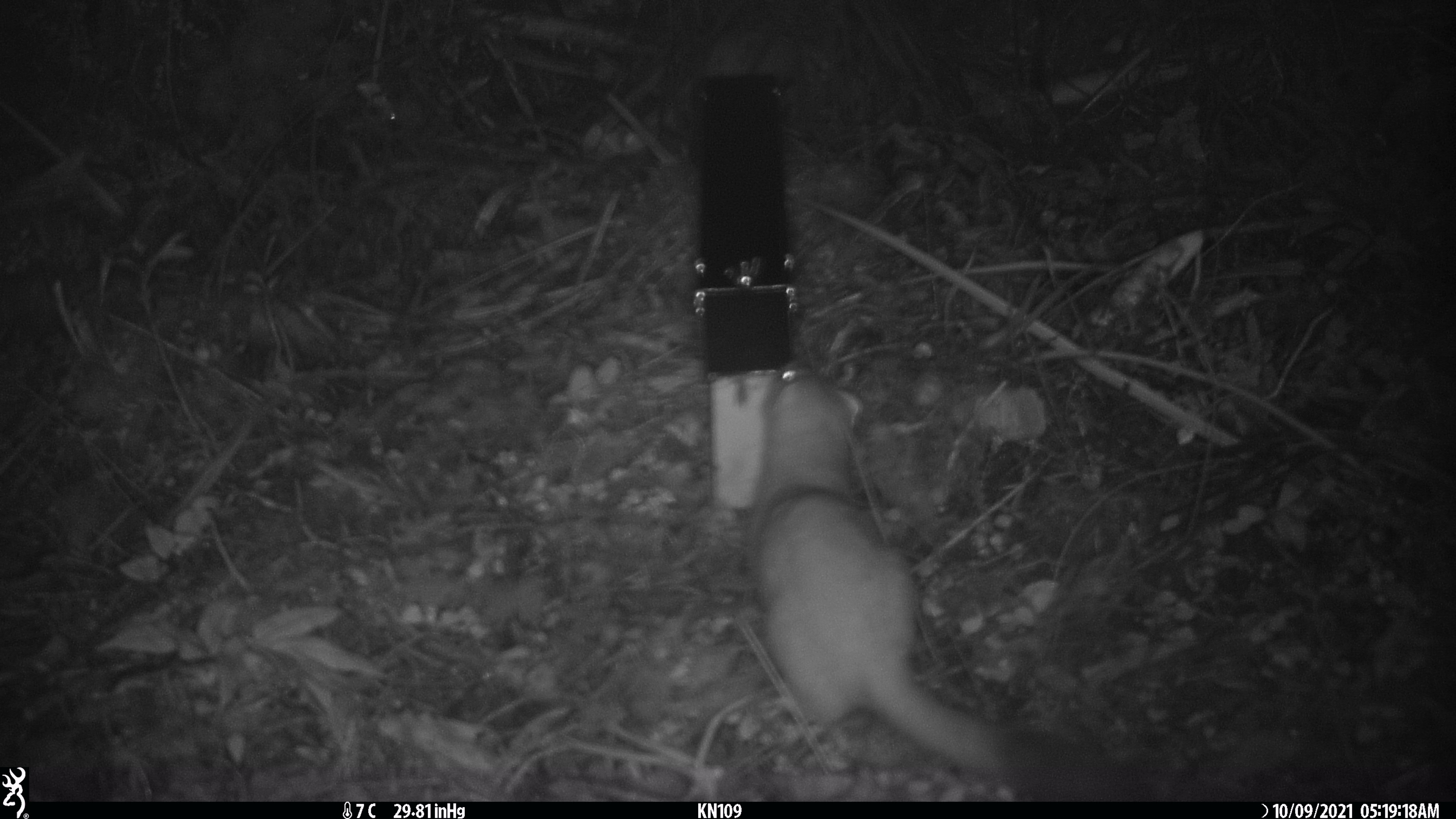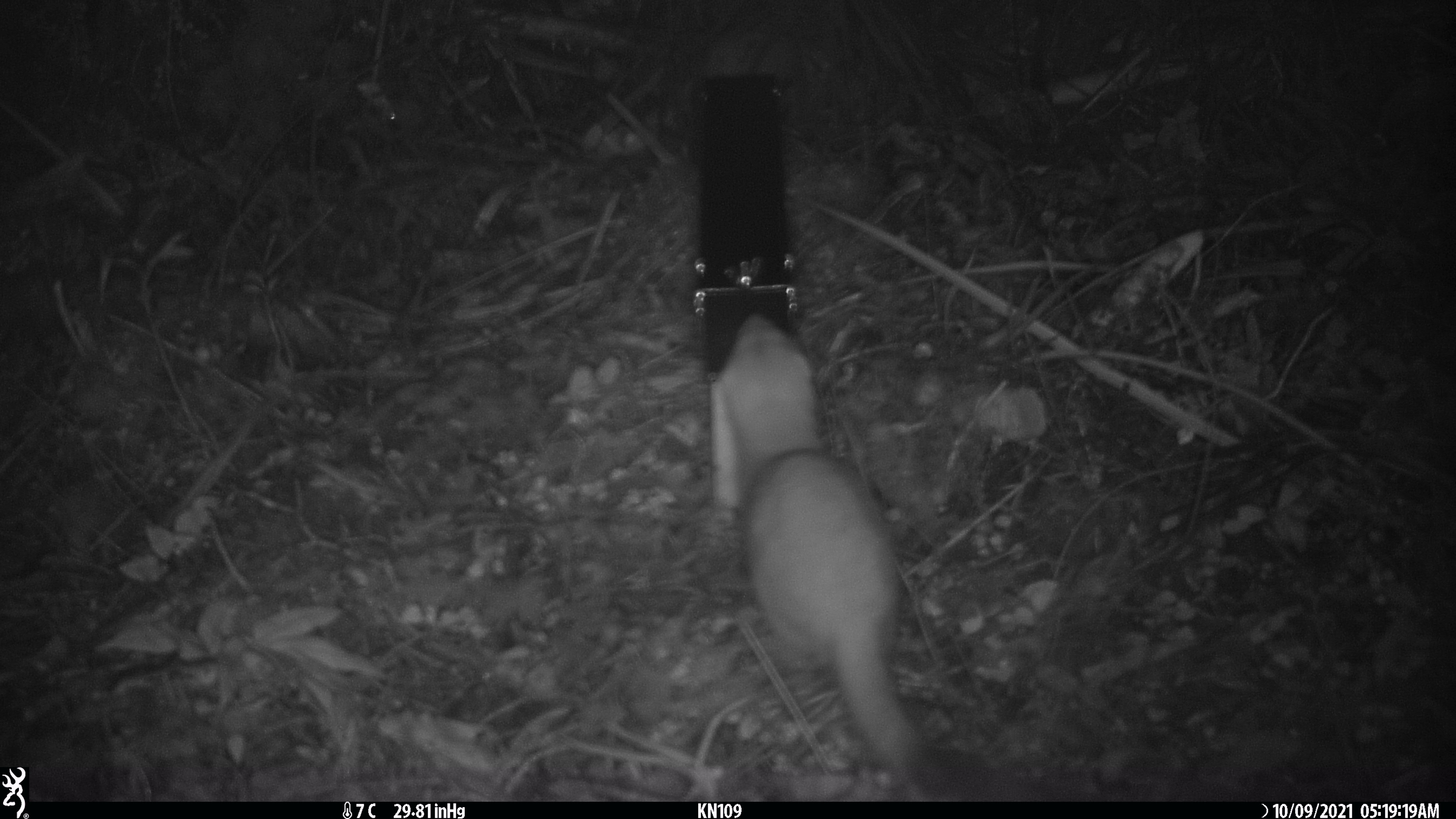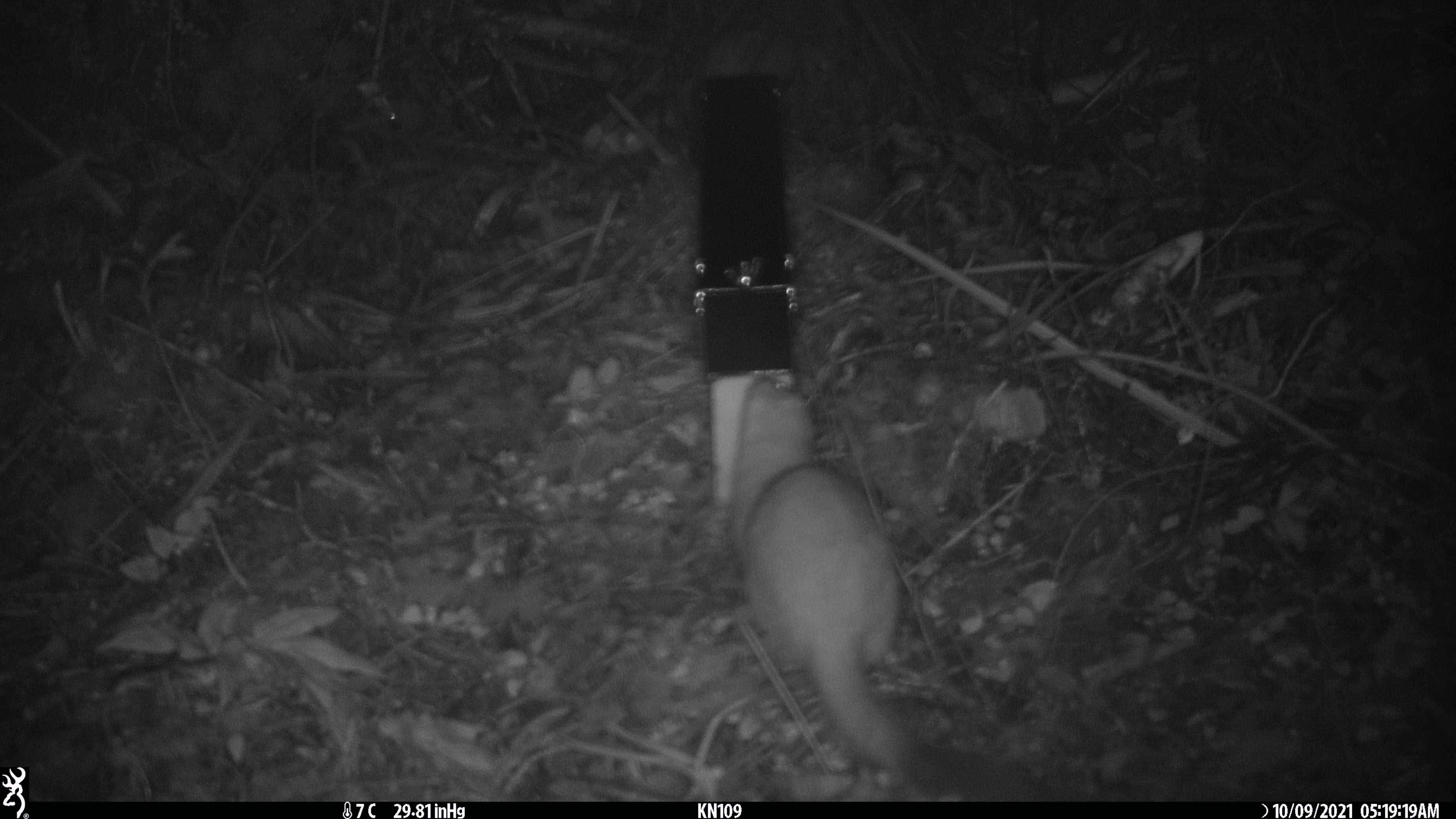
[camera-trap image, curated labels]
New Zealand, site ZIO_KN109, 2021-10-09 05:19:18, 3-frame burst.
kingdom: Animalia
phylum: Chordata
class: Mammalia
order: Carnivora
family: Mustelidae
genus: Mustela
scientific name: Mustela erminea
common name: stoat